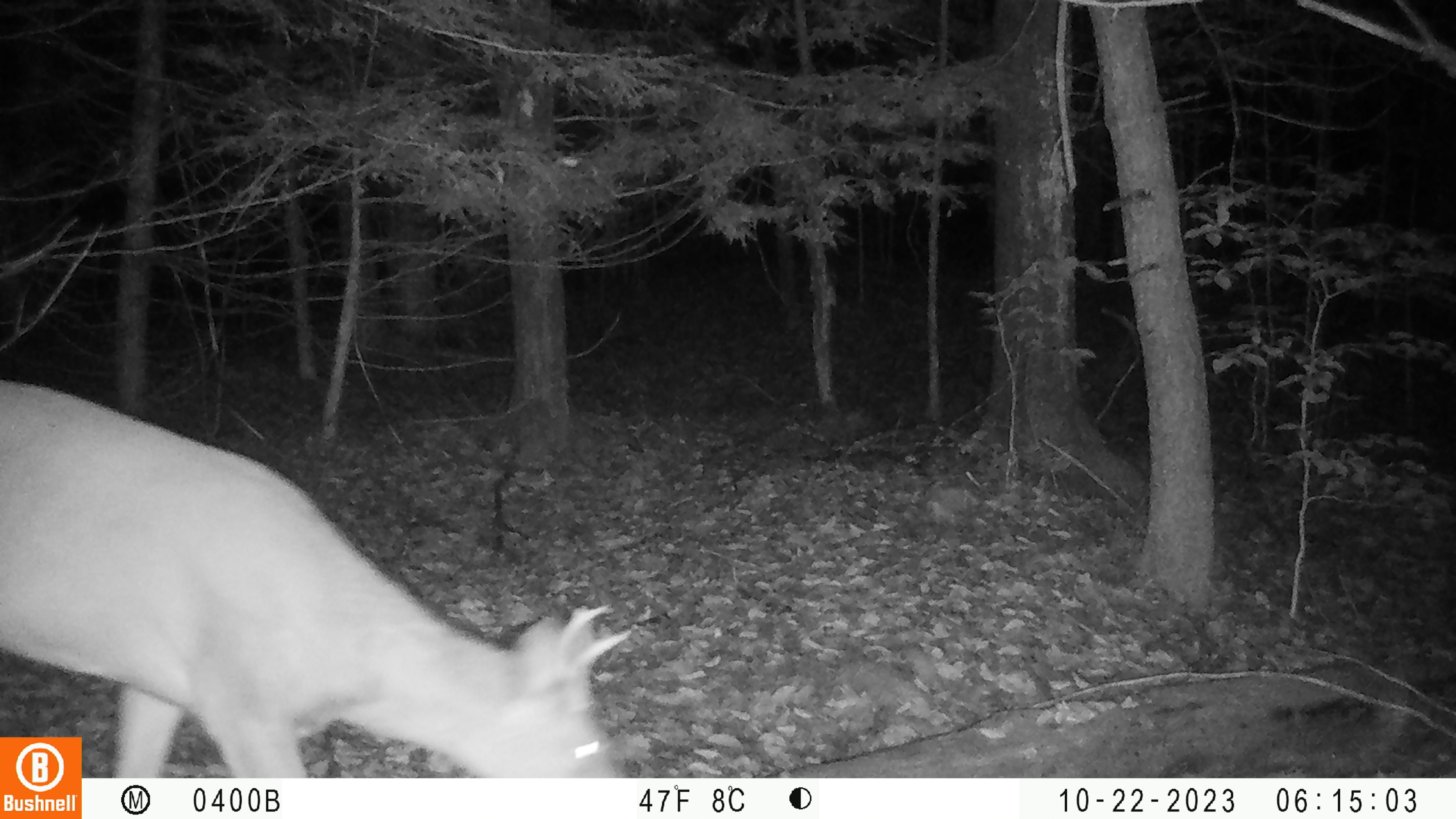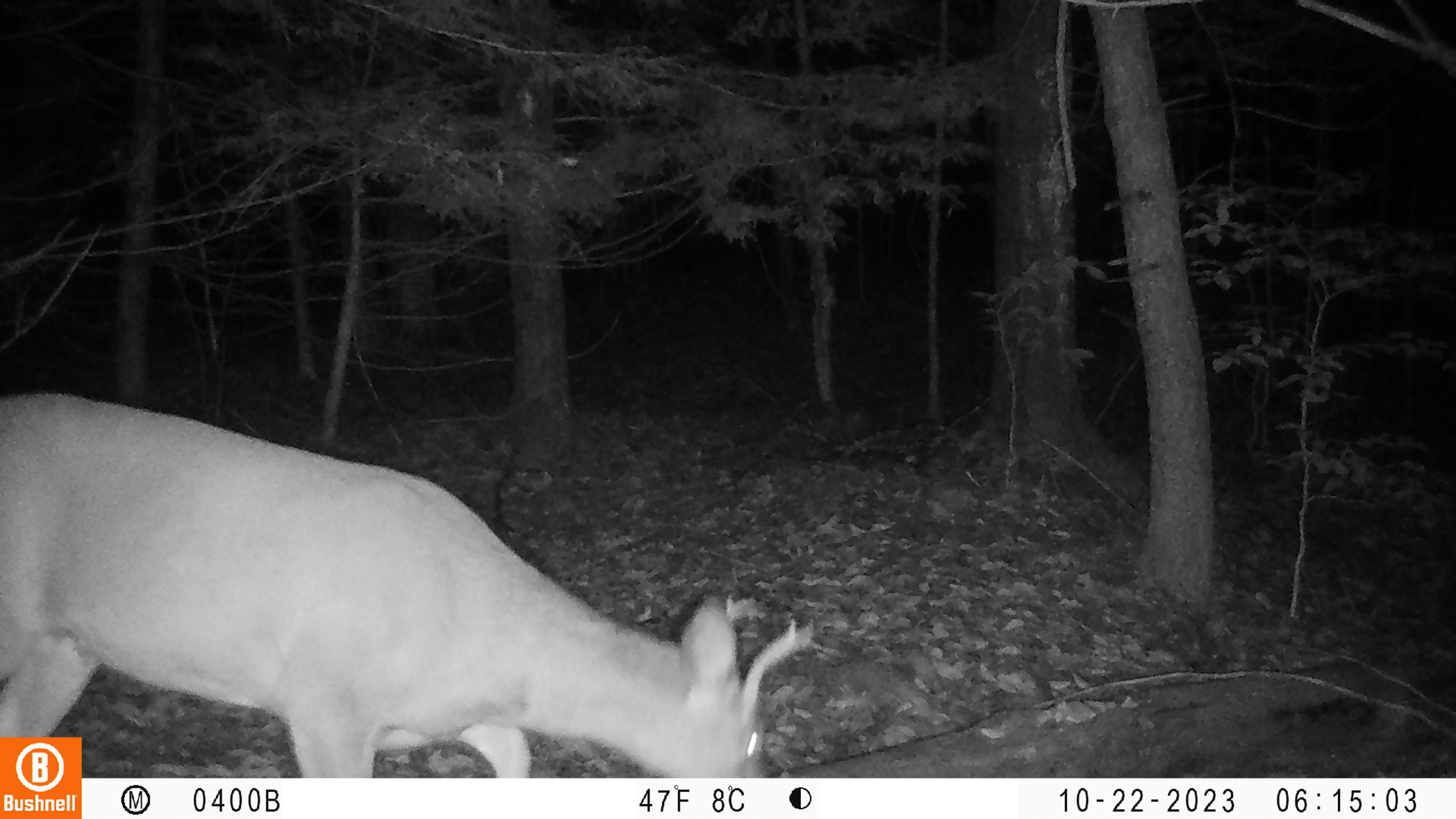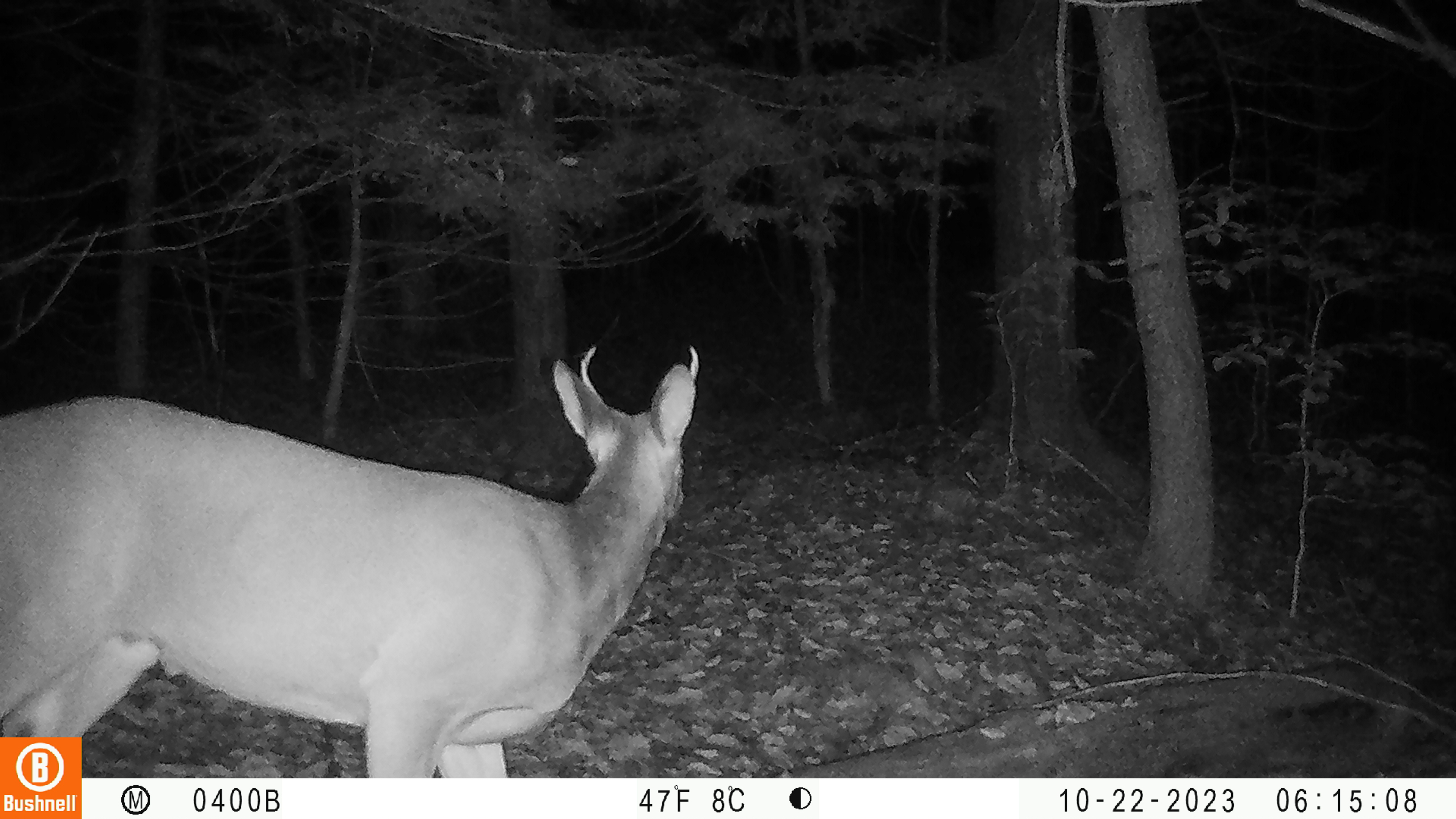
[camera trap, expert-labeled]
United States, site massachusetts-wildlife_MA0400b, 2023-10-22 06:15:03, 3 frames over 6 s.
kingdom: Animalia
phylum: Chordata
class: Mammalia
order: Artiodactyla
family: Cervidae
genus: Odocoileus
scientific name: Odocoileus virginianus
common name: white-tailed deer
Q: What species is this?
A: White-tailed deer (Odocoileus virginianus).